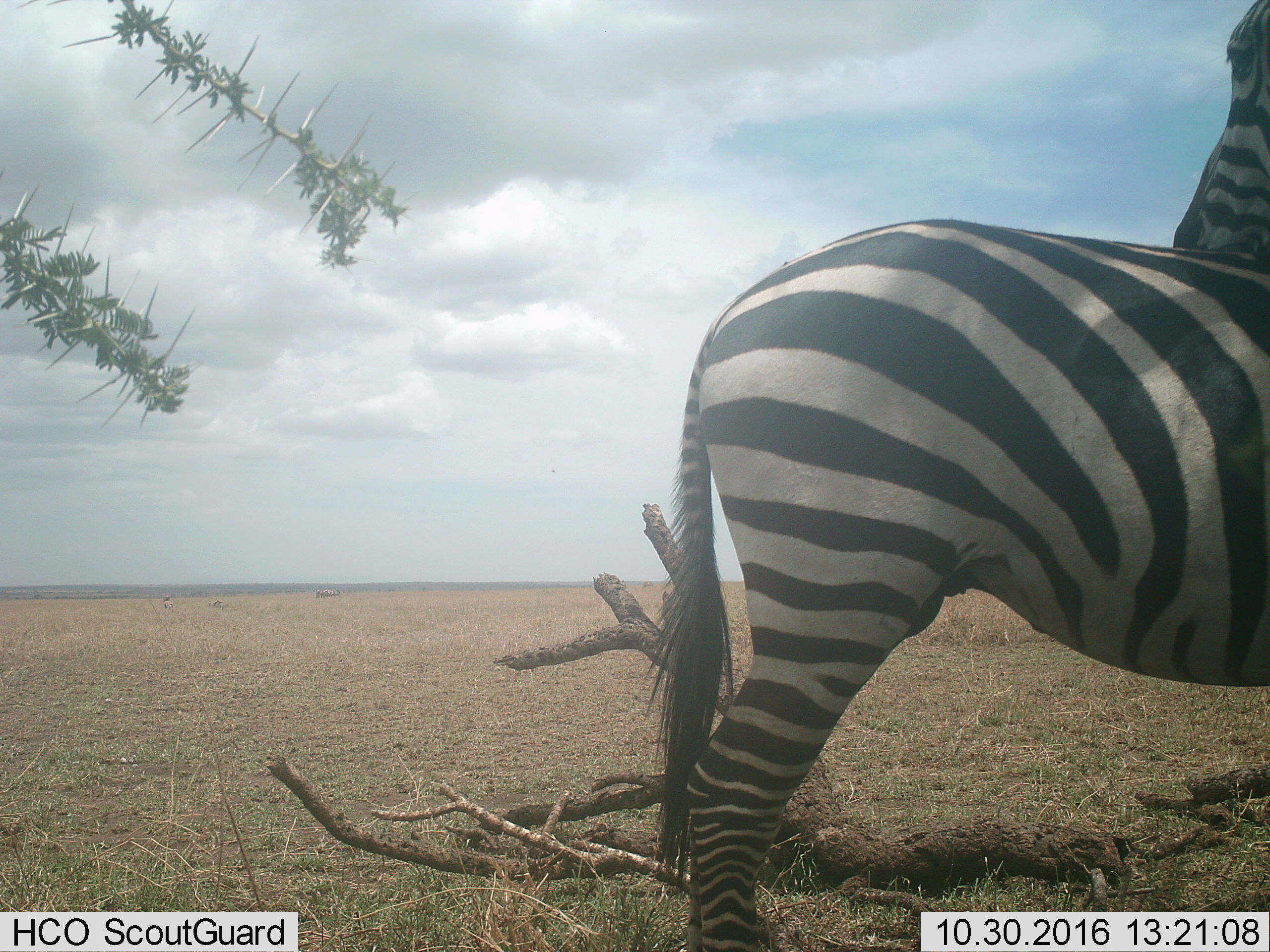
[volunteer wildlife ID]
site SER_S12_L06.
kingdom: Animalia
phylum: Chordata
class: Mammalia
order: Perissodactyla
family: Equidae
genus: Equus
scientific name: Equus quagga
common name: plains zebra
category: zebraplains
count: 1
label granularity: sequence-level